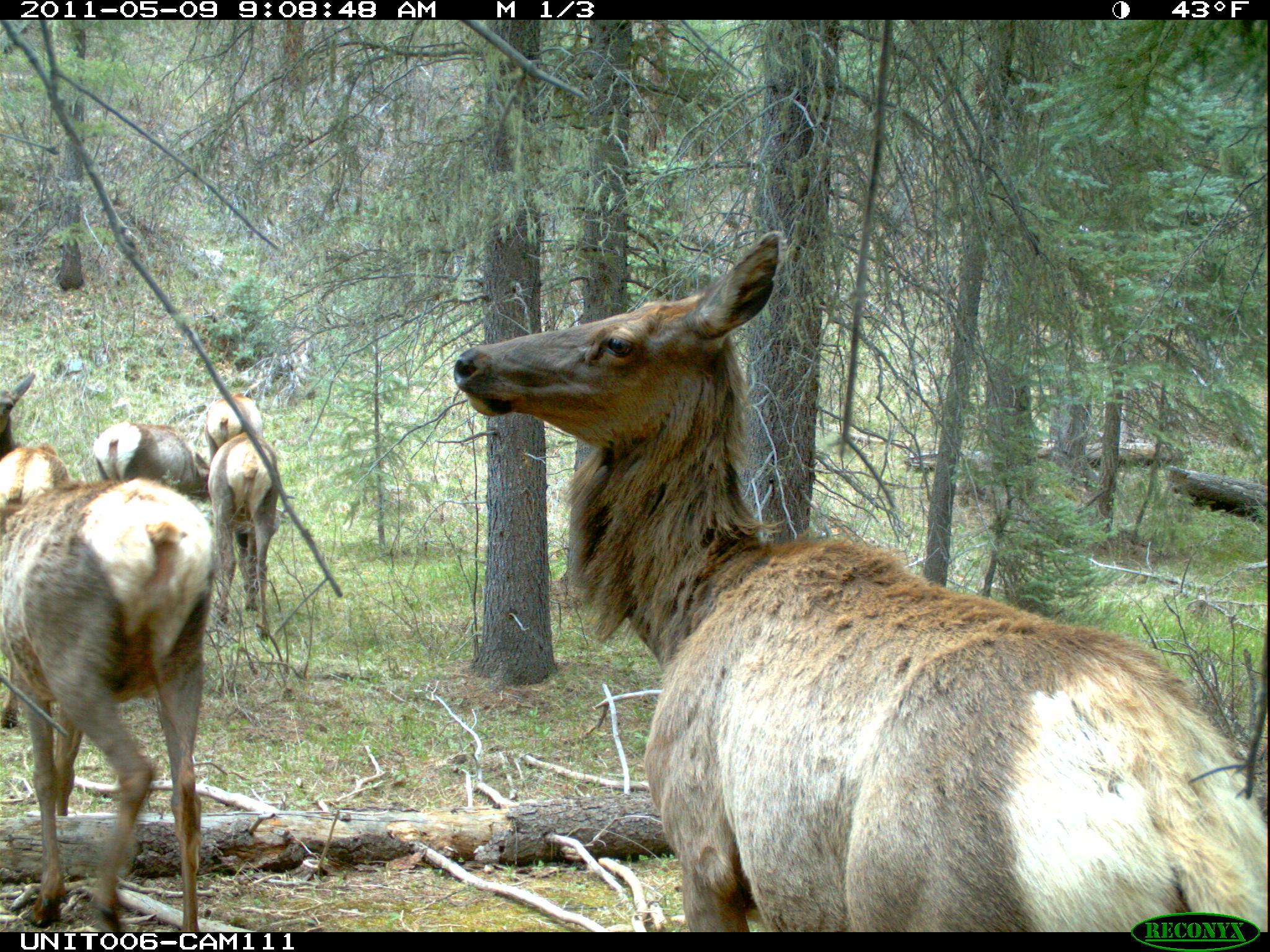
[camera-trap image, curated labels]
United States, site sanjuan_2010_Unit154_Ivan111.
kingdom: Animalia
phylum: Chordata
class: Mammalia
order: Artiodactyla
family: Cervidae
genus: Cervus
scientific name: Cervus elaphus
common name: red deer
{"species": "Cervus elaphus (red deer)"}